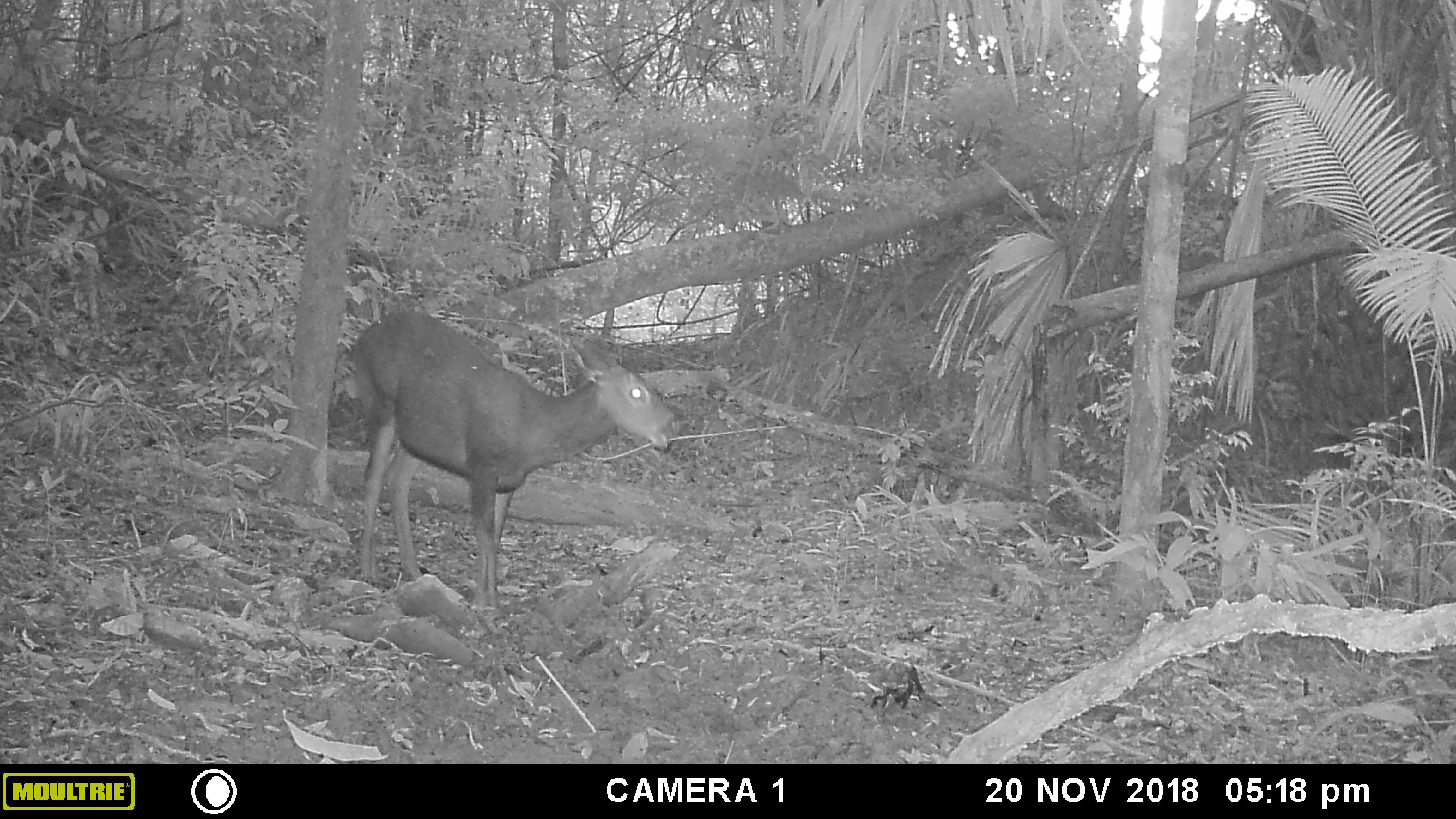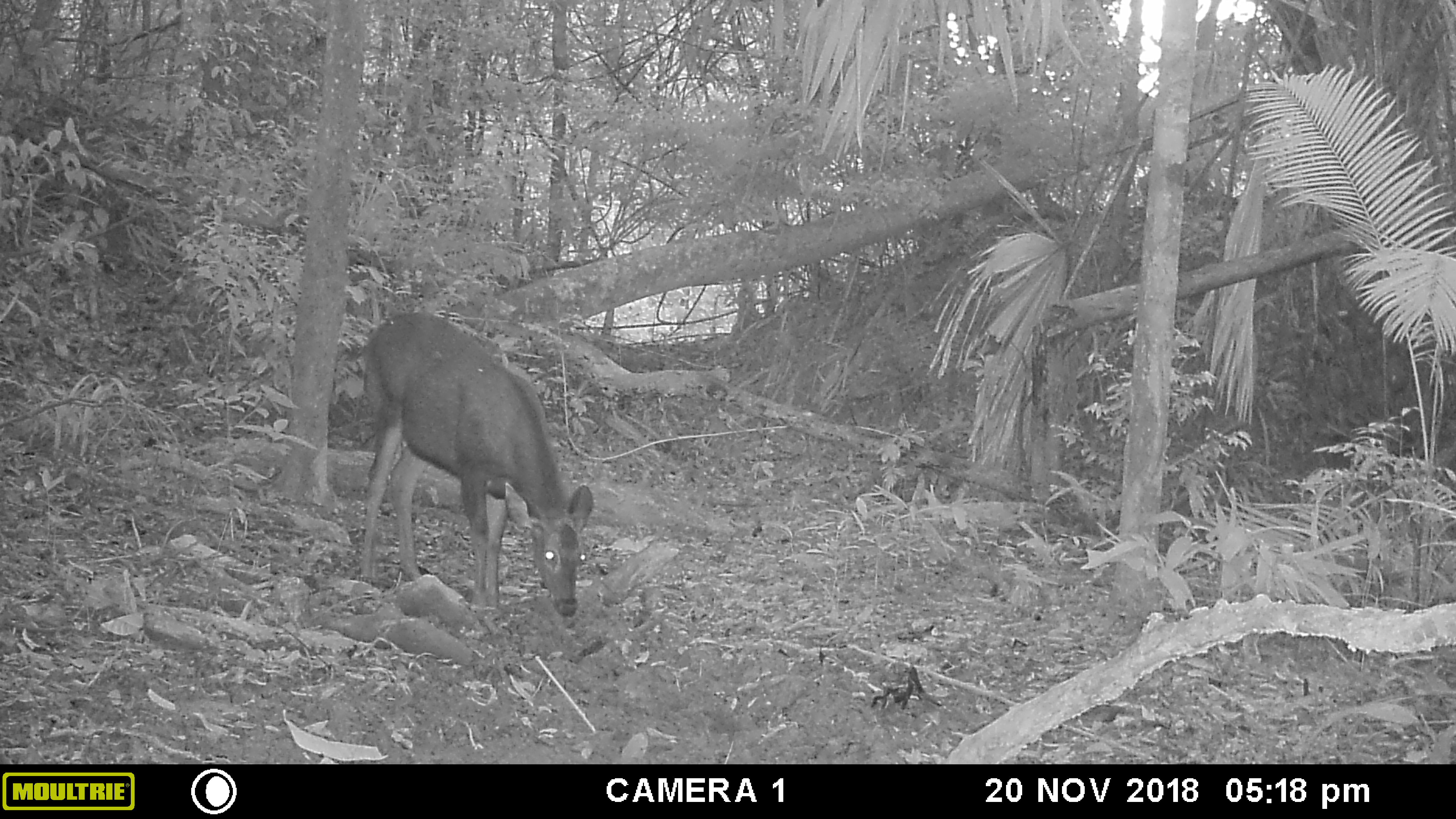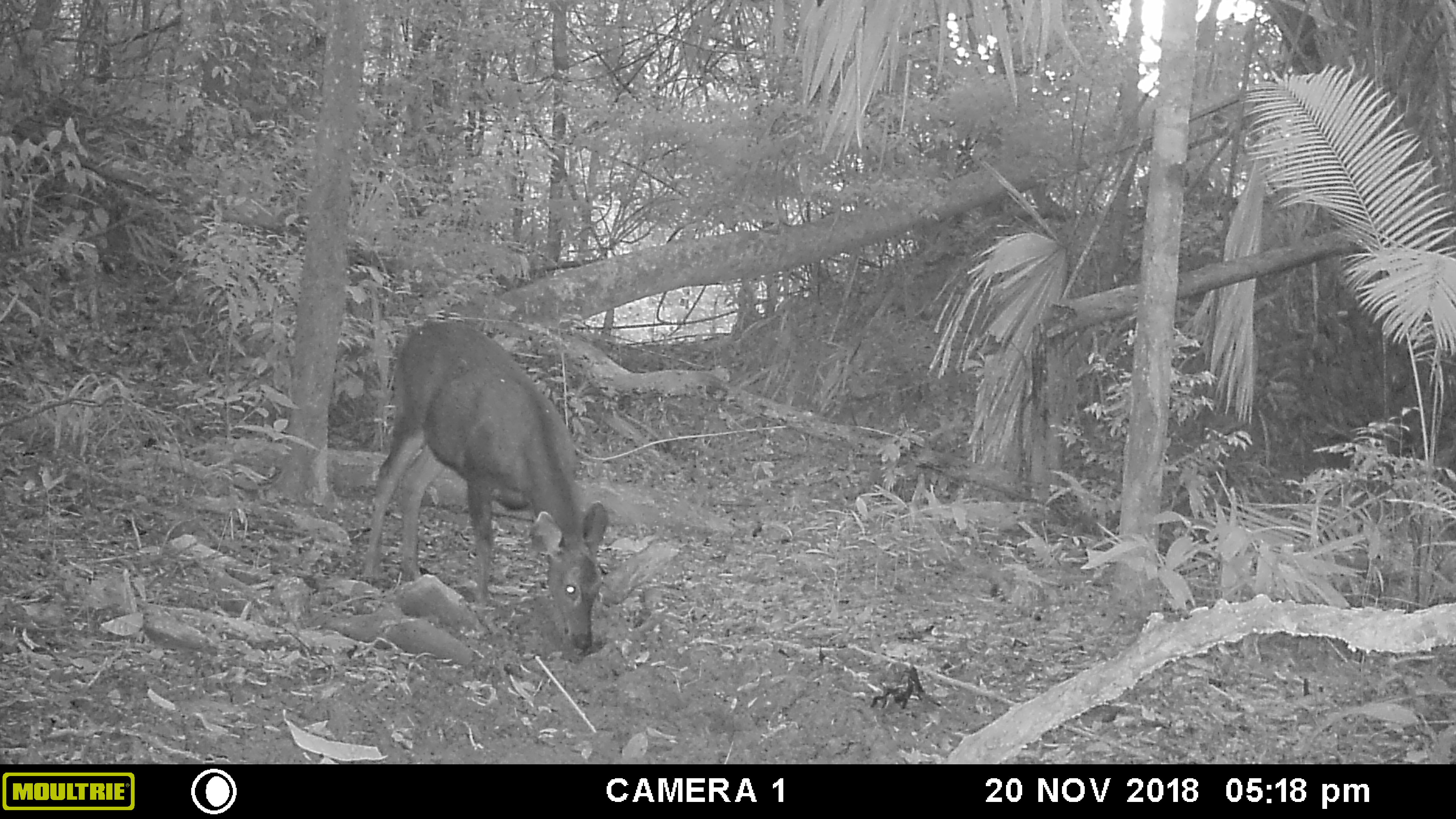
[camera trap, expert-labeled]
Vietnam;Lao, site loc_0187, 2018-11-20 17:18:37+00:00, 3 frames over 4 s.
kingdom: Animalia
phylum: Chordata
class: Mammalia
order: Artiodactyla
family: Cervidae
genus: Rusa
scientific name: Rusa unicolor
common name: sambar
Sambar (Rusa unicolor). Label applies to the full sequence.